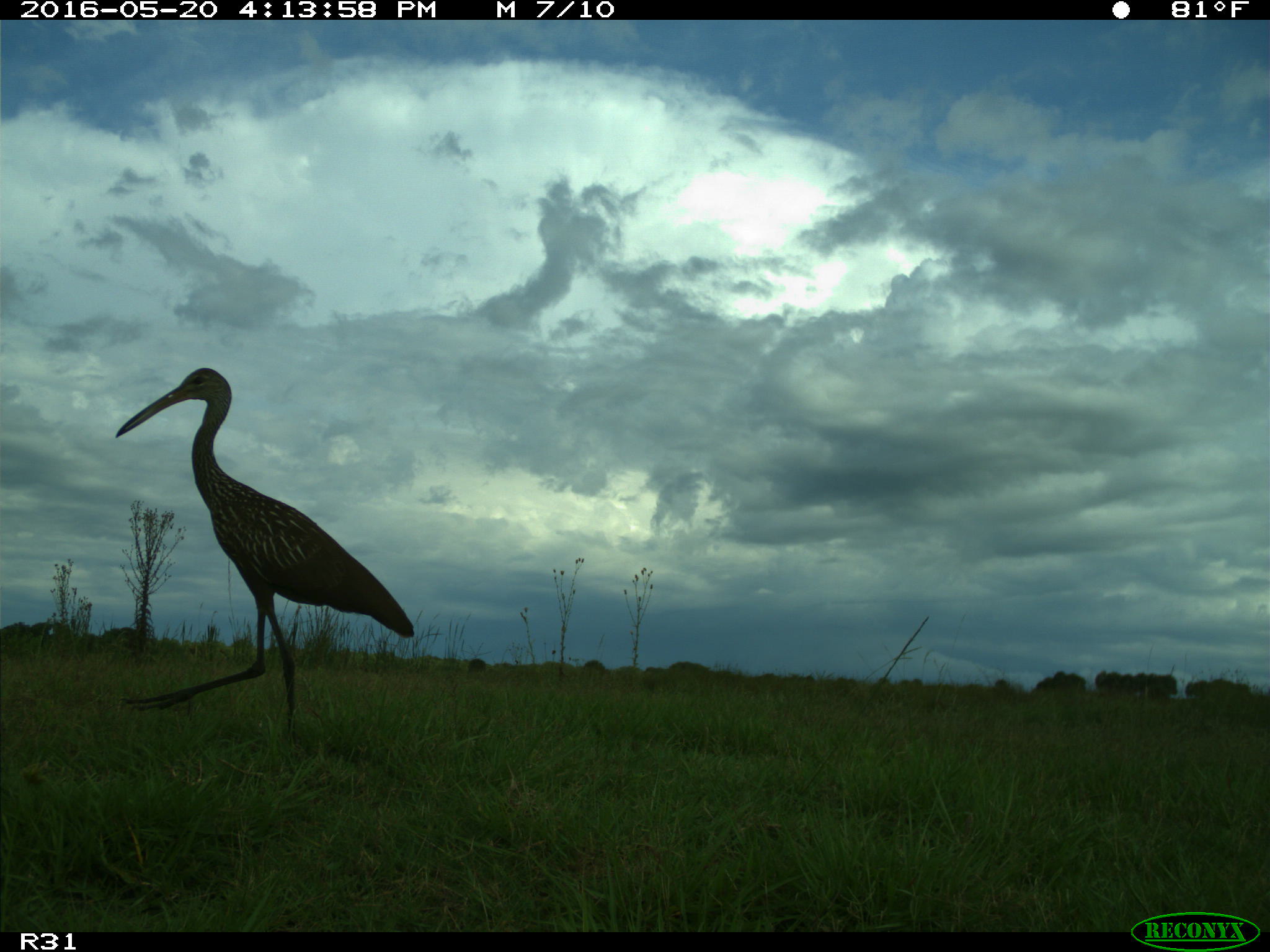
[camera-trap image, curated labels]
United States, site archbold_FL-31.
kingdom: Animalia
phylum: Chordata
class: Aves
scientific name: Aves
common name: birds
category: unidentified bird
Unidentified bird (birds) (Aves).